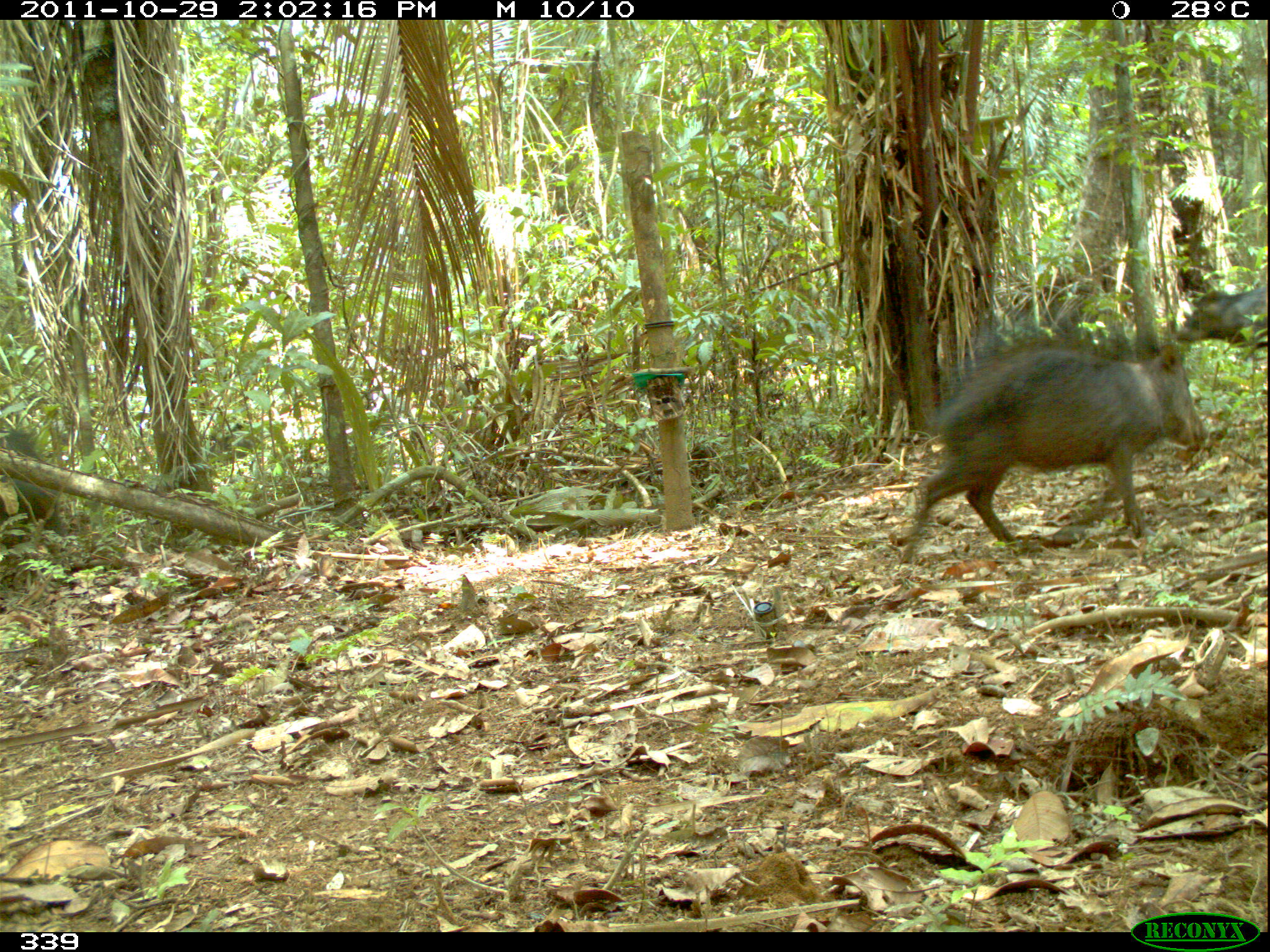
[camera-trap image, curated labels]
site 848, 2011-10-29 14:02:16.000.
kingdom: Animalia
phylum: Chordata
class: Mammalia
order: Artiodactyla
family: Tayassuidae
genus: Tayassu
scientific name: Tayassu pecari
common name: white-lipped peccary